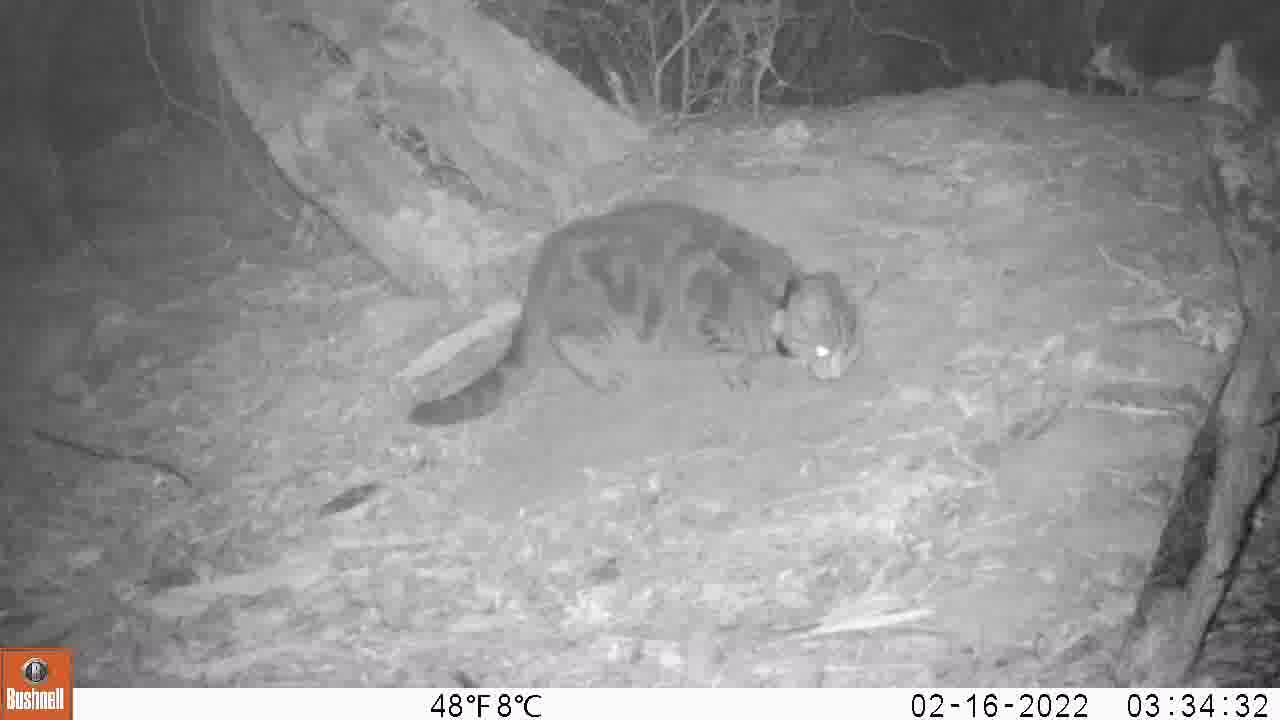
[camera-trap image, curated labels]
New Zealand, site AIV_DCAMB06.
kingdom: Animalia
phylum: Chordata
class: Mammalia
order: Carnivora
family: Felidae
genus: Felis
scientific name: Felis catus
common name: domestic cat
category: cat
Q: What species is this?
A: Cat (domestic cat) (Felis catus).